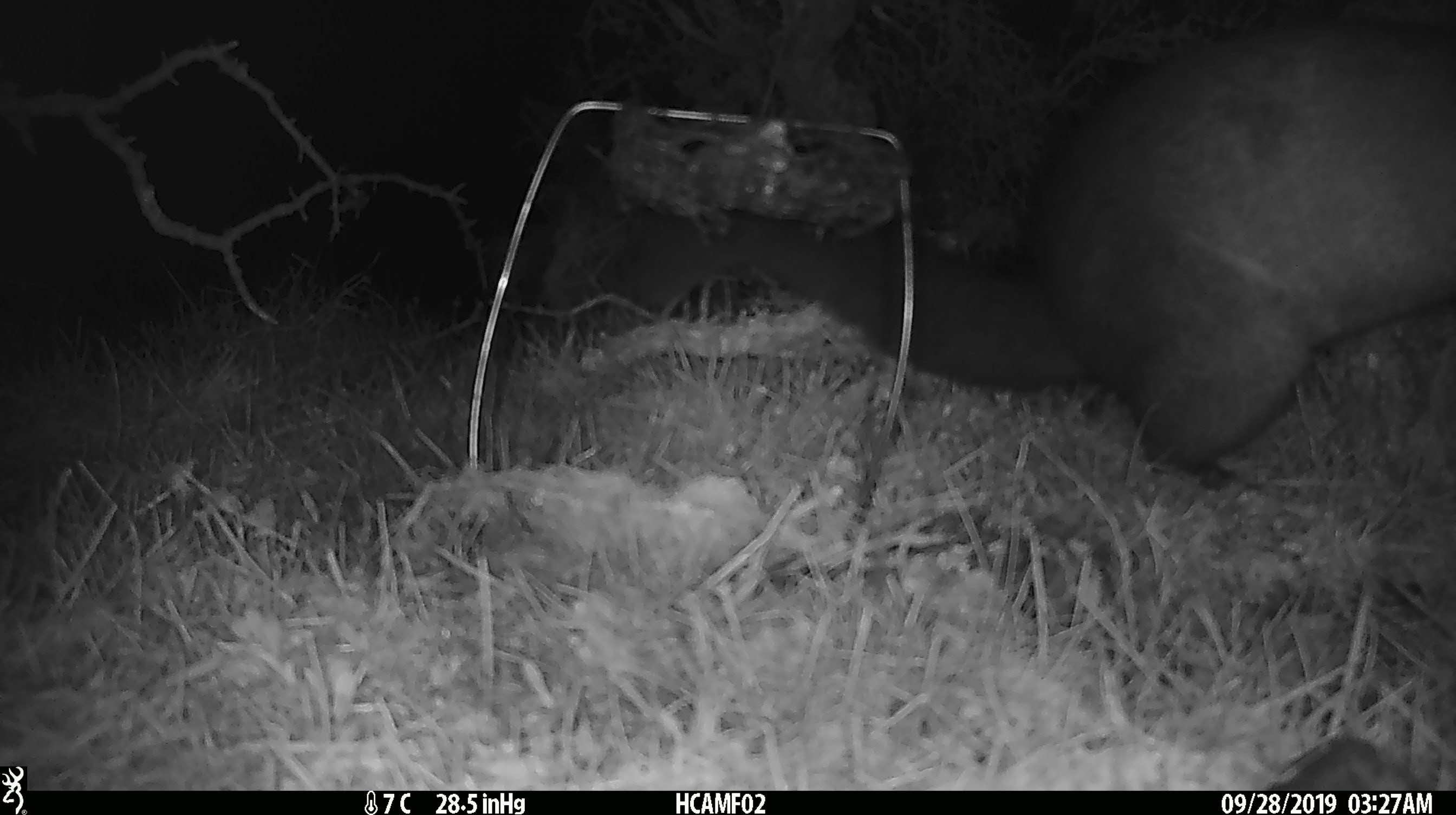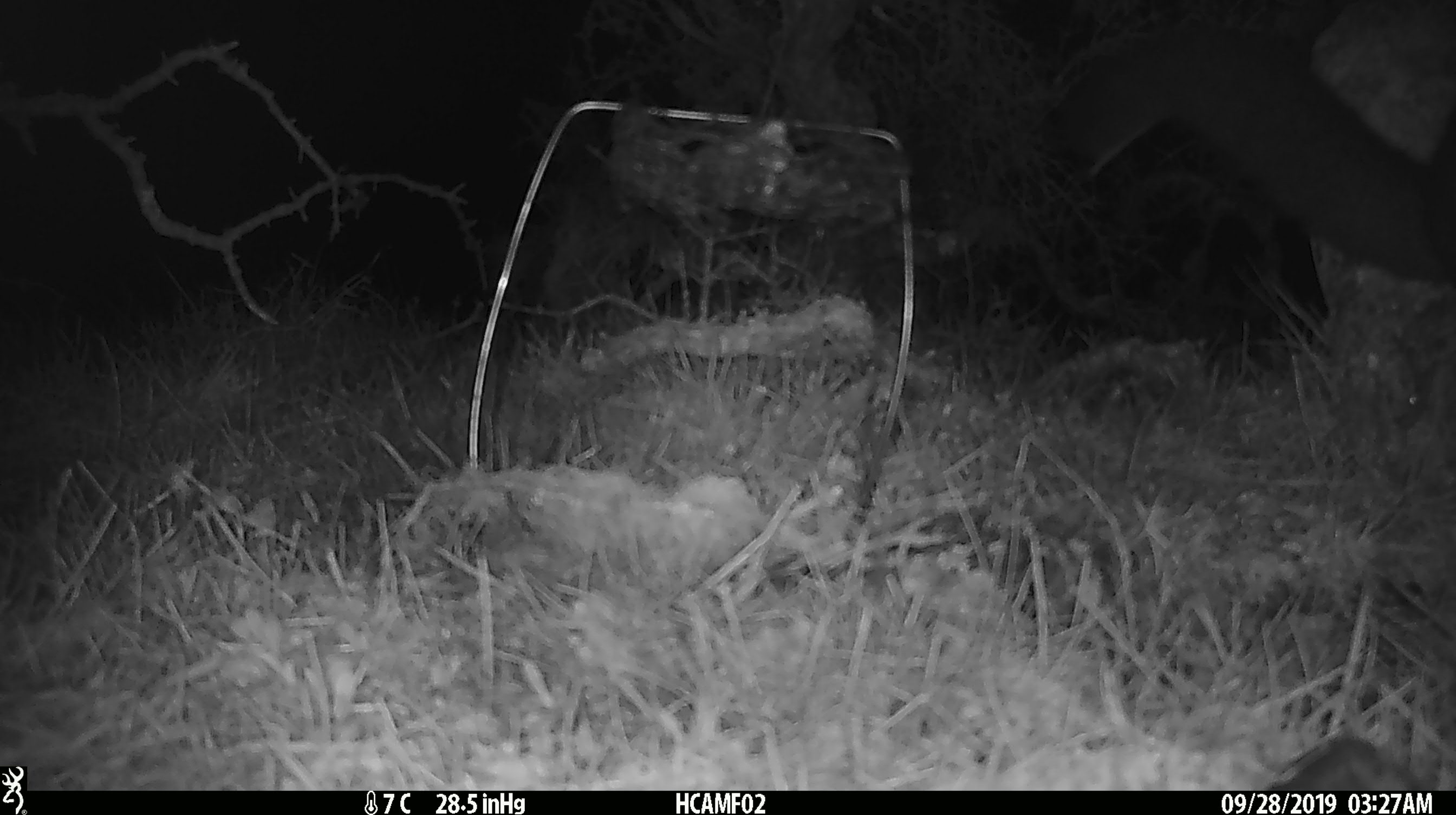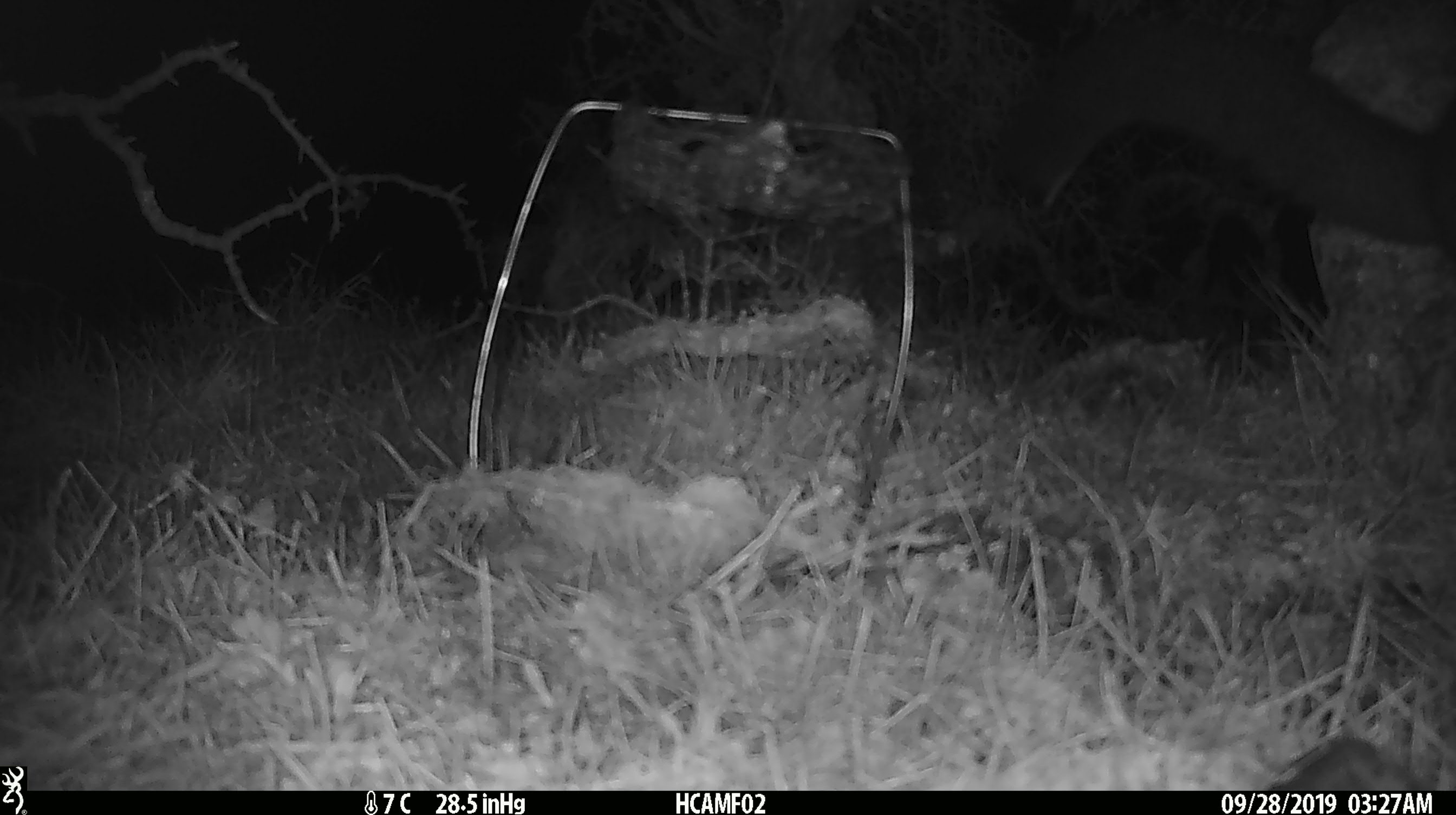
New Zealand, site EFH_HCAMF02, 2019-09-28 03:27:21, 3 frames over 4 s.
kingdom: Animalia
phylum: Chordata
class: Mammalia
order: Diprotodontia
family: Phalangeridae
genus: Trichosurus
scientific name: Trichosurus vulpecula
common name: common brushtail possum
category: possum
Possum (common brushtail possum) (Trichosurus vulpecula).